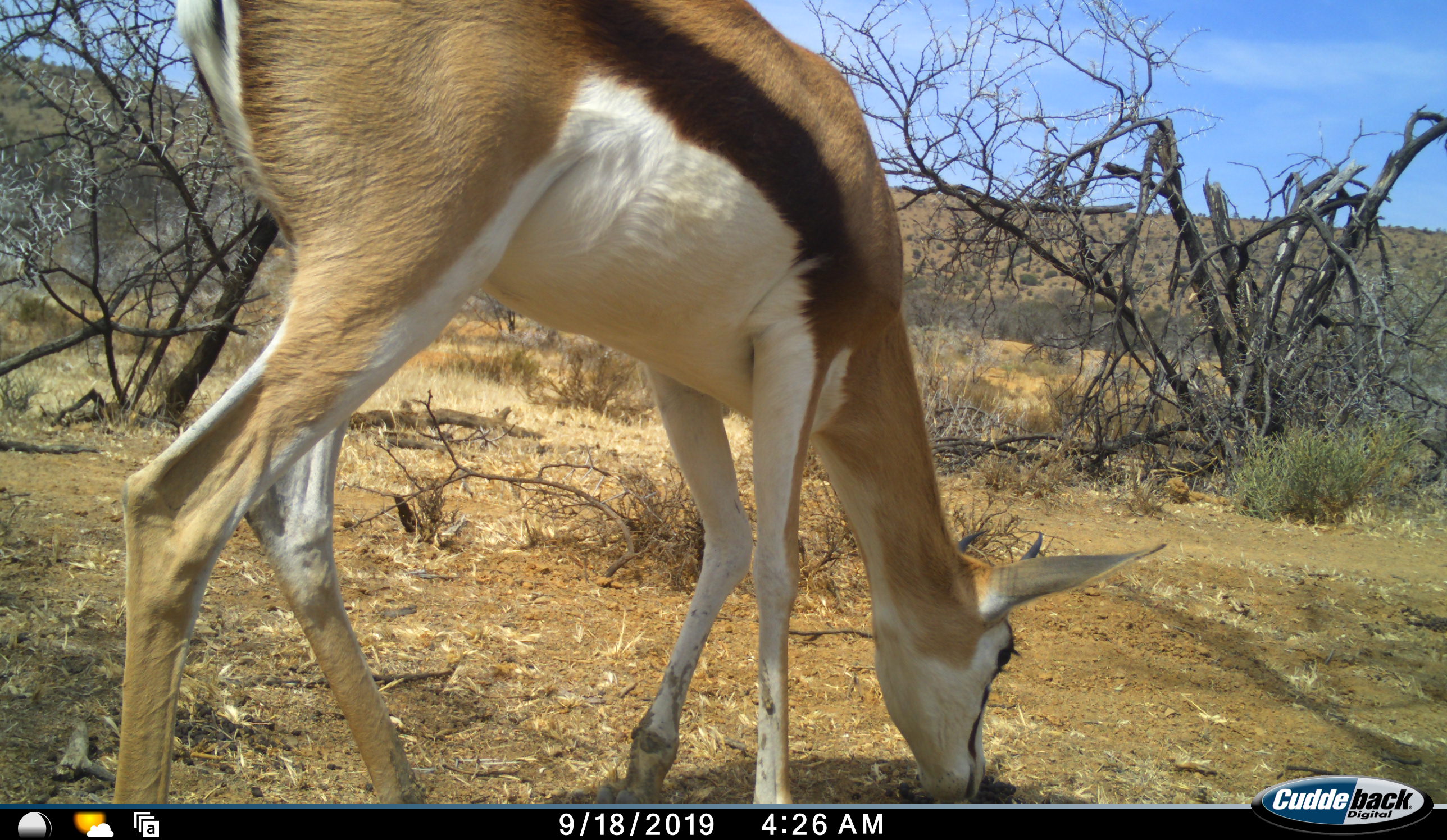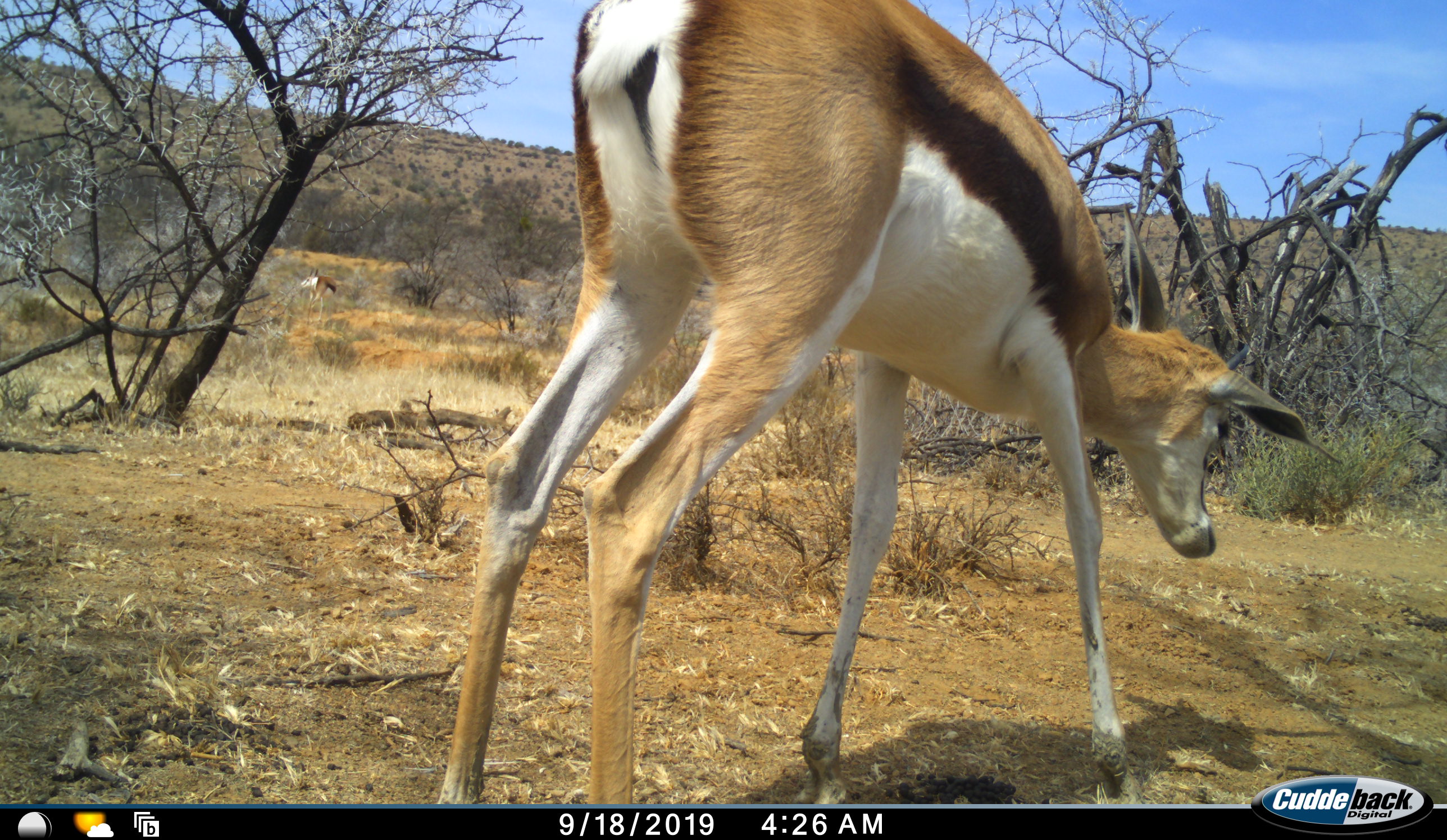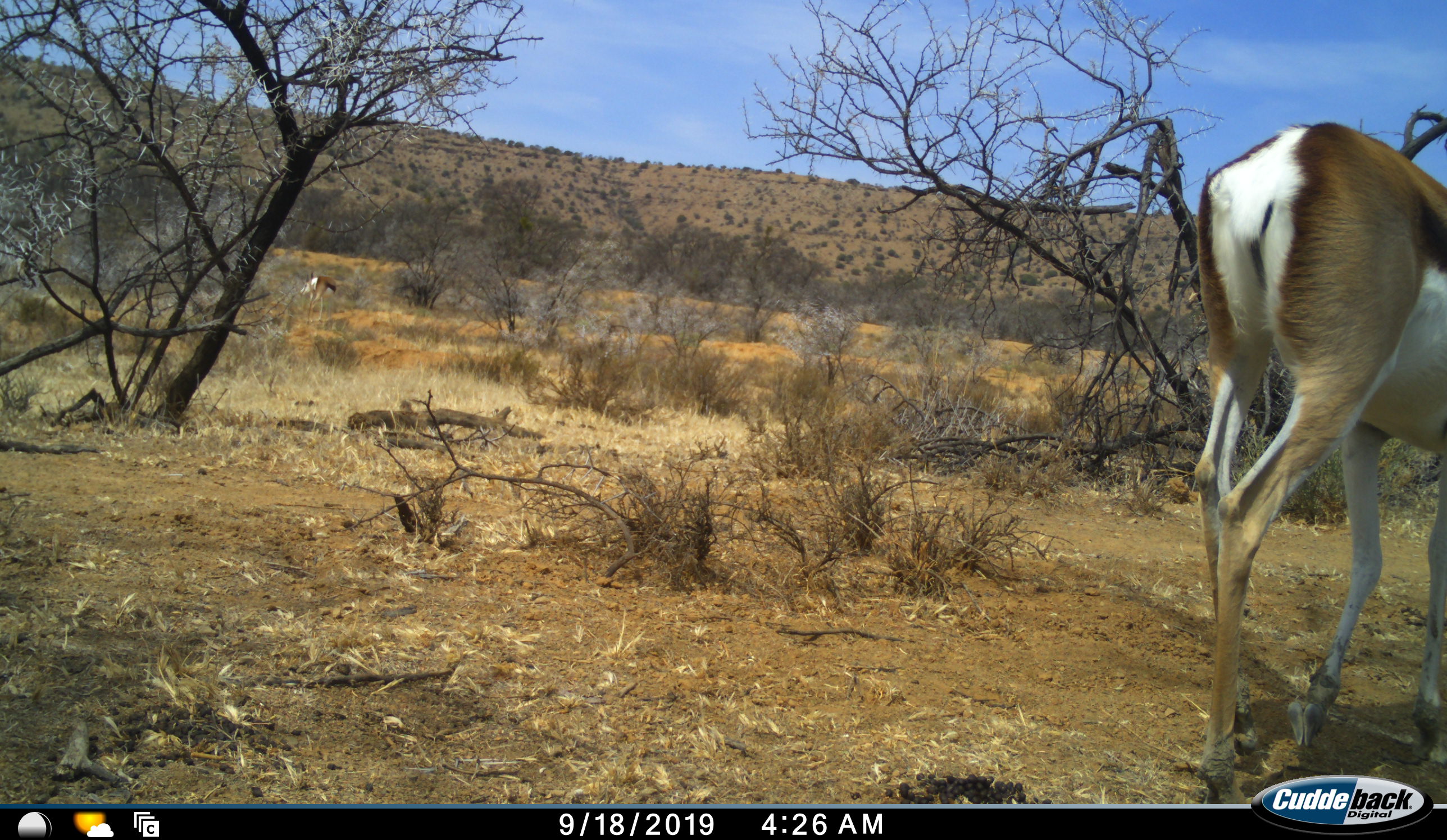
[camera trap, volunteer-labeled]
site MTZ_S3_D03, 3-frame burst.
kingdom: Animalia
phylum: Chordata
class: Mammalia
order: Artiodactyla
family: Bovidae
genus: Antidorcas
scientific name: Antidorcas marsupialis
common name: springbok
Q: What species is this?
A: Springbok (Antidorcas marsupialis).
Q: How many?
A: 1.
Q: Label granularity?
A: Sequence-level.